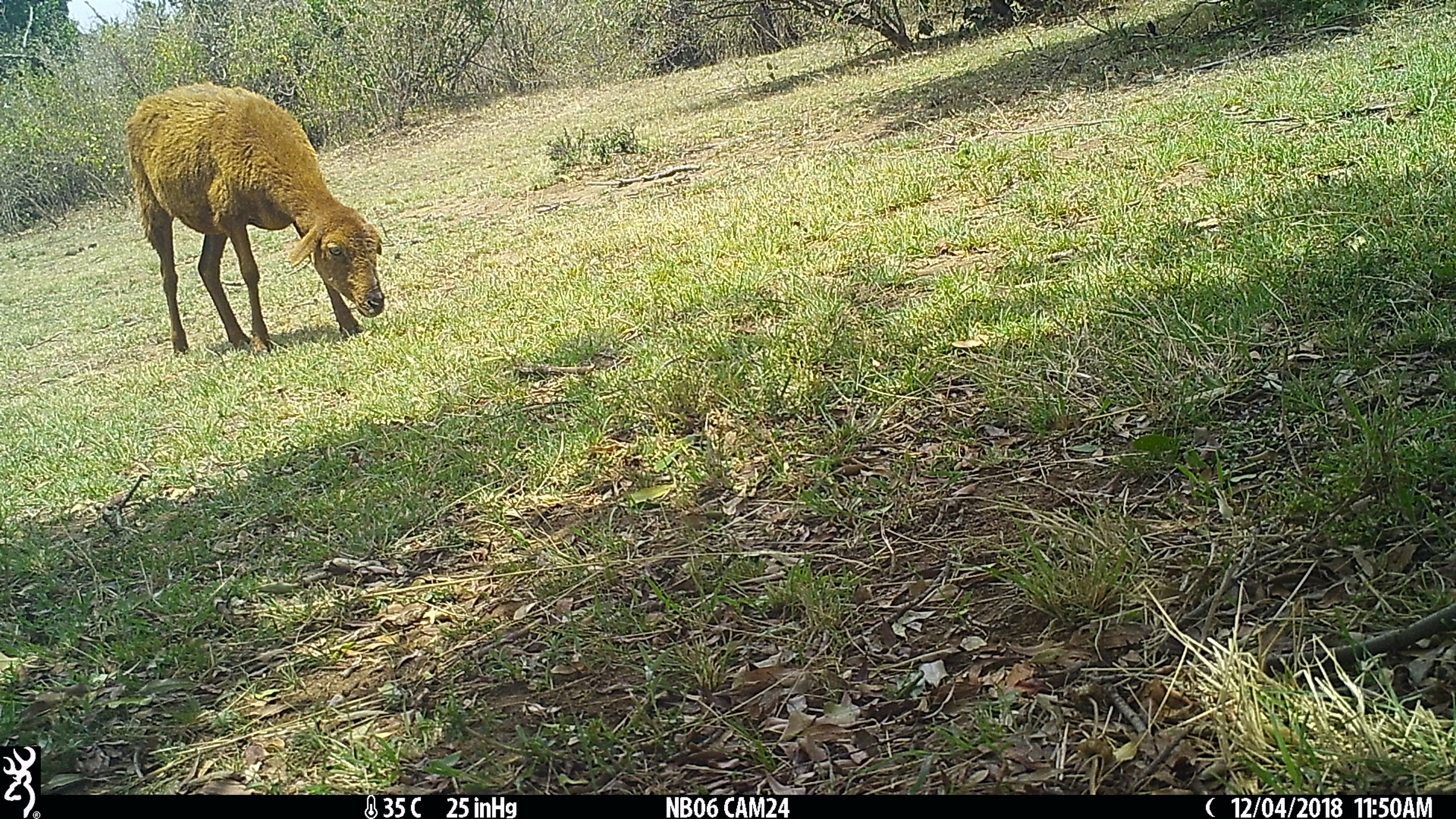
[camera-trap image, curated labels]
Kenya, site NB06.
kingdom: Animalia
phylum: Chordata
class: Mammalia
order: Artiodactyla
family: Bovidae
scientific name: Bovidae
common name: sheep or goat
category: shoat